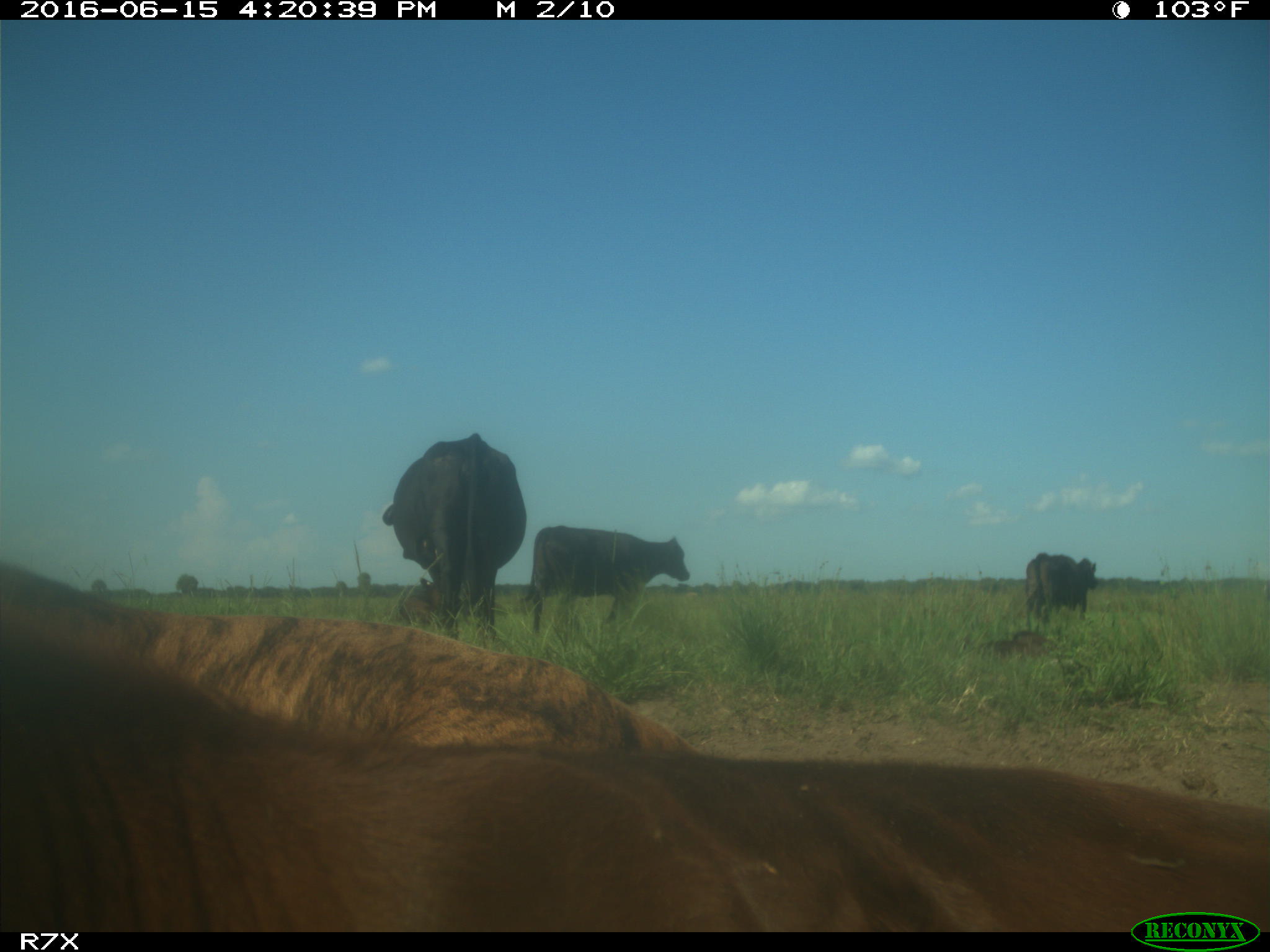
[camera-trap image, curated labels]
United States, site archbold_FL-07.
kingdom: Animalia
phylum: Chordata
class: Mammalia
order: Artiodactyla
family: Bovidae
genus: Bos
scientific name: Bos taurus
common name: domestic cow